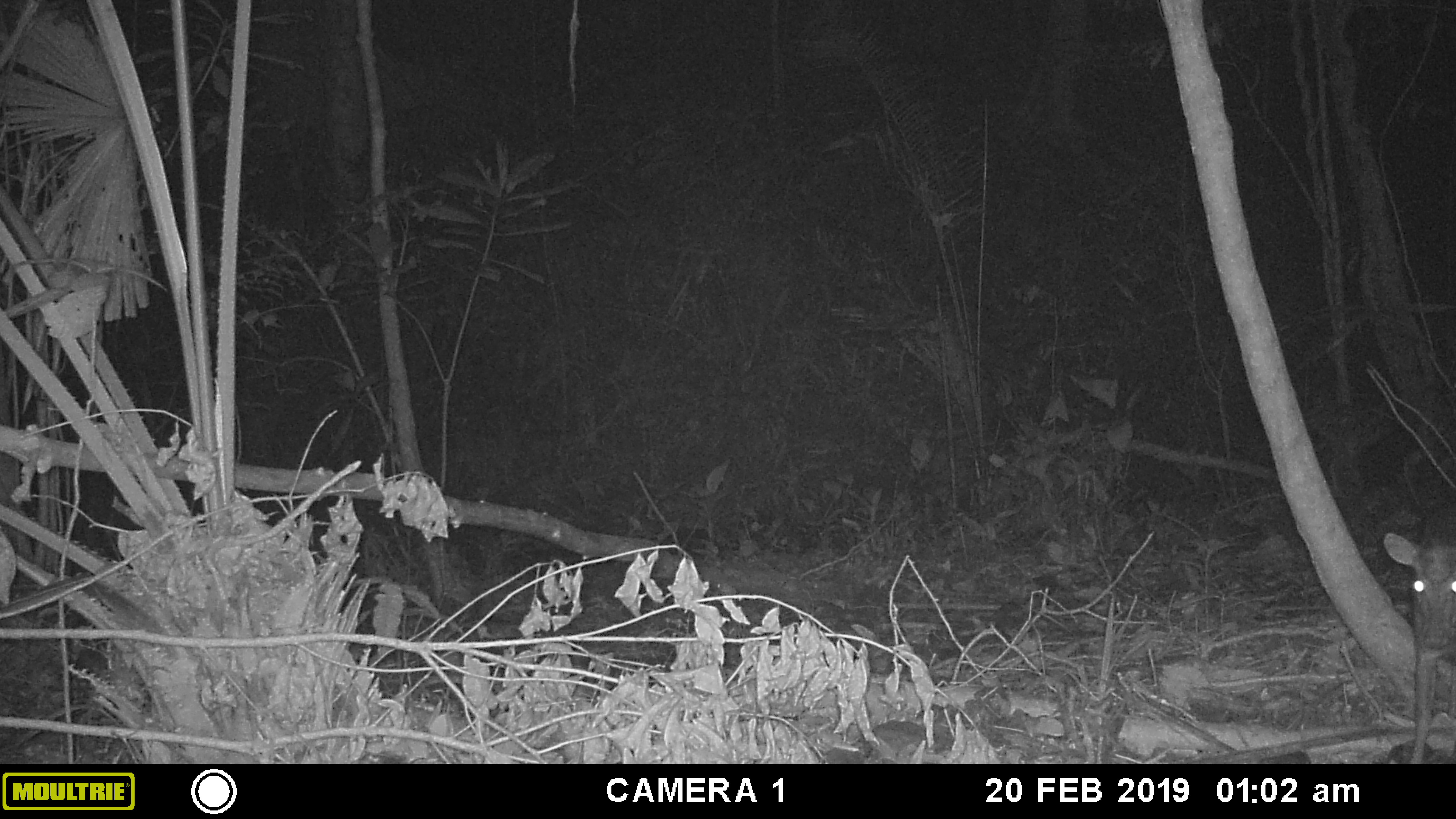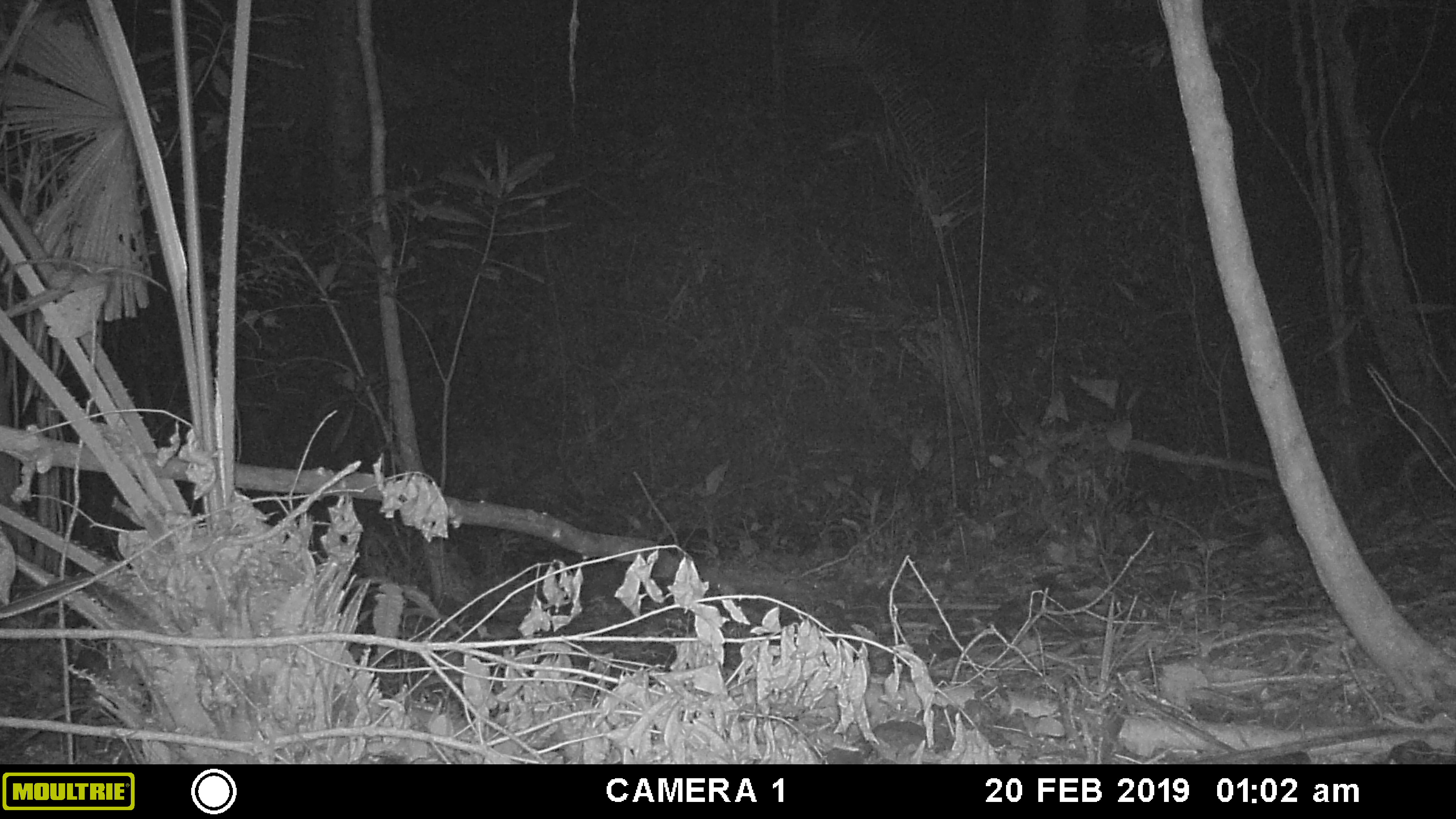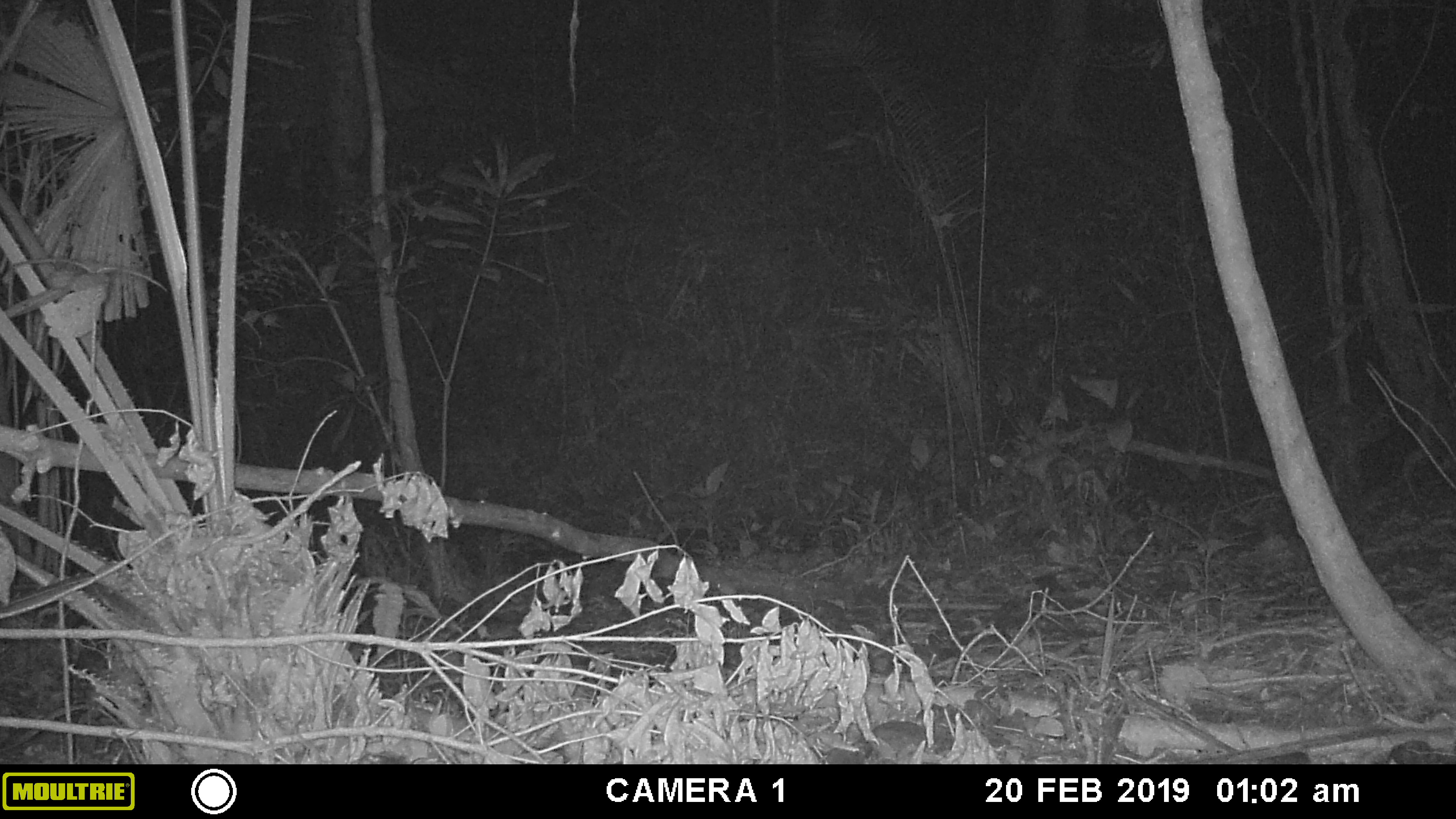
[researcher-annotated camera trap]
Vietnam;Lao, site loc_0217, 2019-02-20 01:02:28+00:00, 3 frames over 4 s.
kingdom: Animalia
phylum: Chordata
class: Mammalia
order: Artiodactyla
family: Cervidae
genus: Muntiacus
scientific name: Muntiacus rooseveltorum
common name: roosevelt's muntjac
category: roosevelts muntjac group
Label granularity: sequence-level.